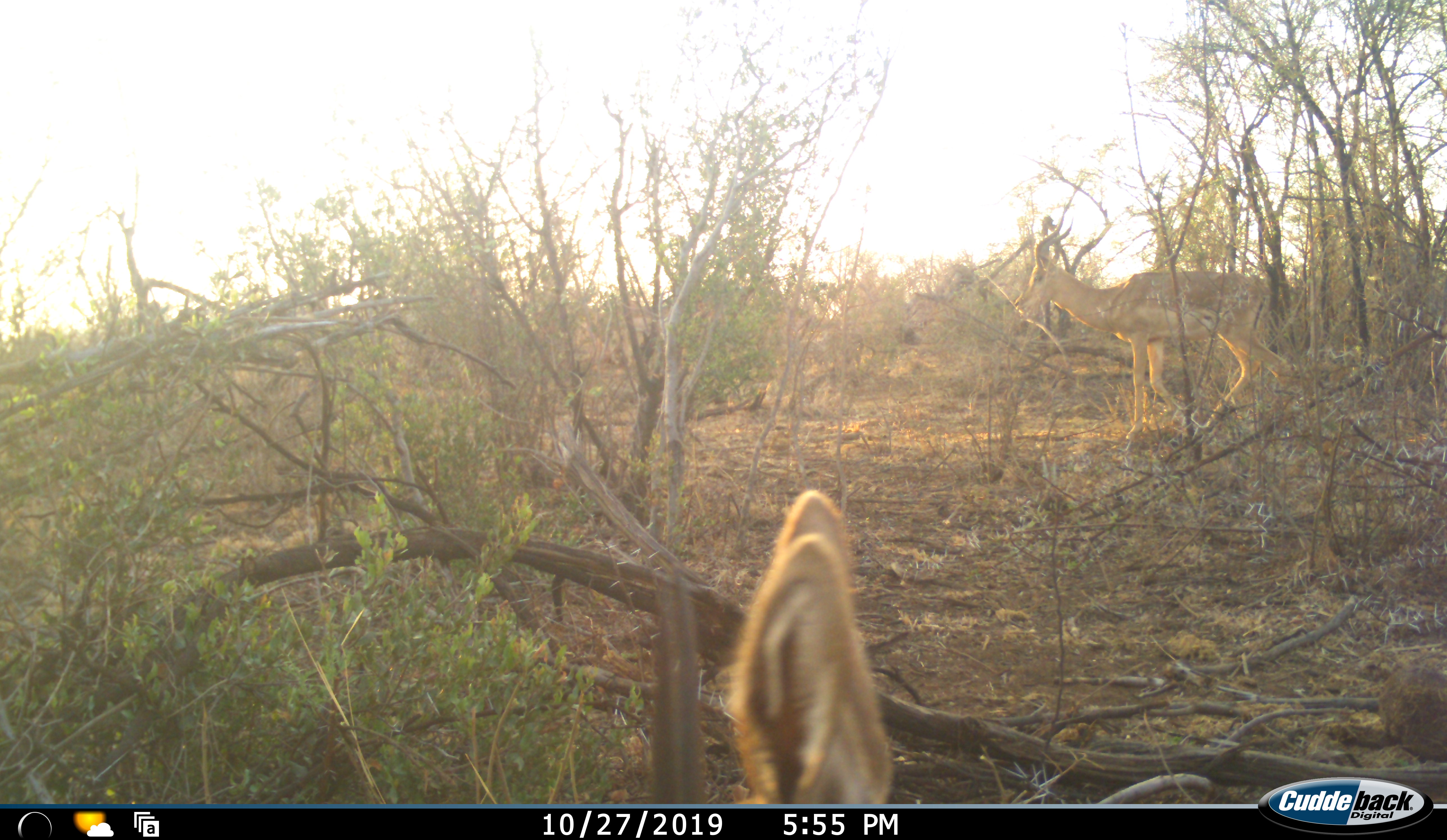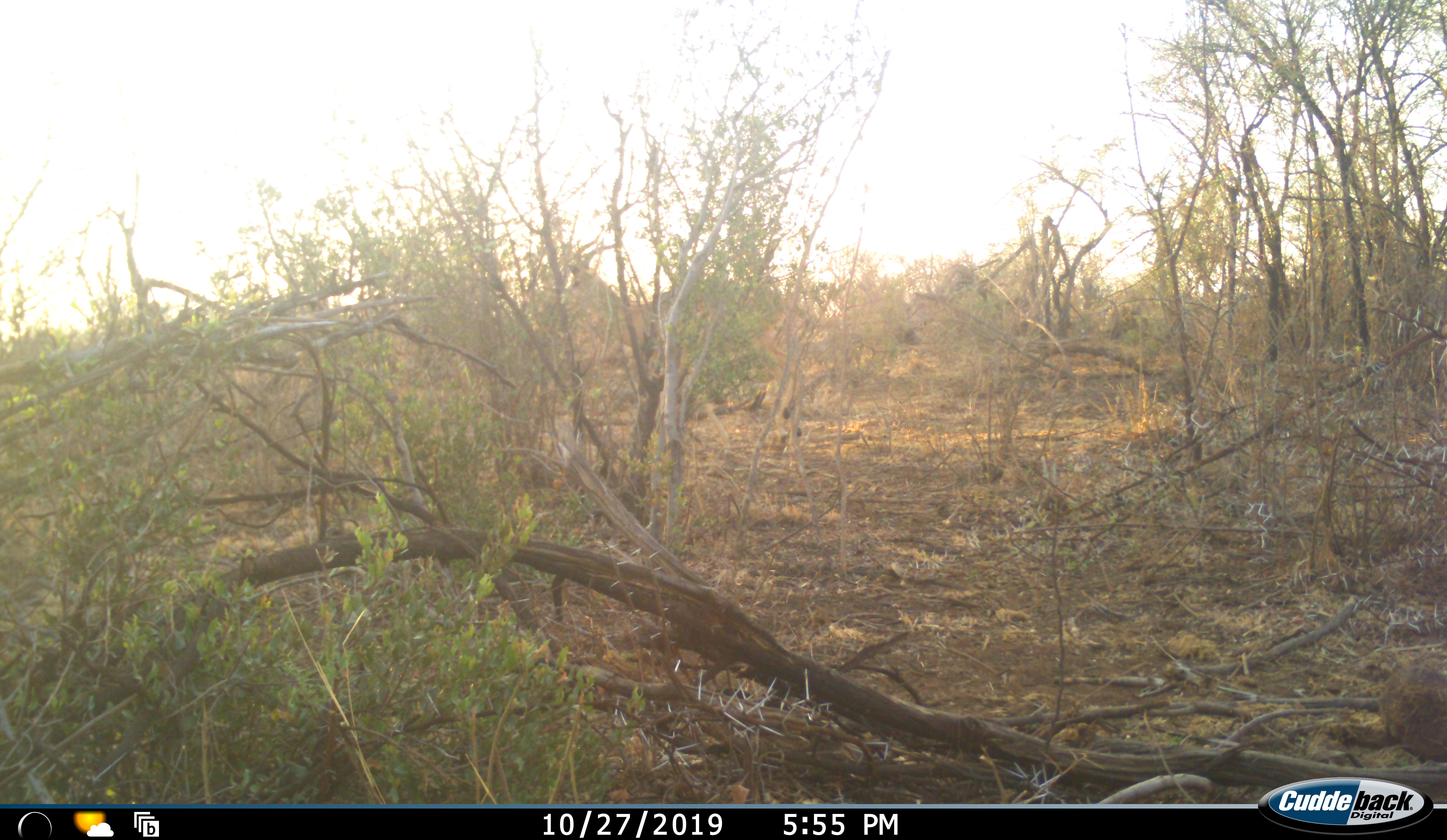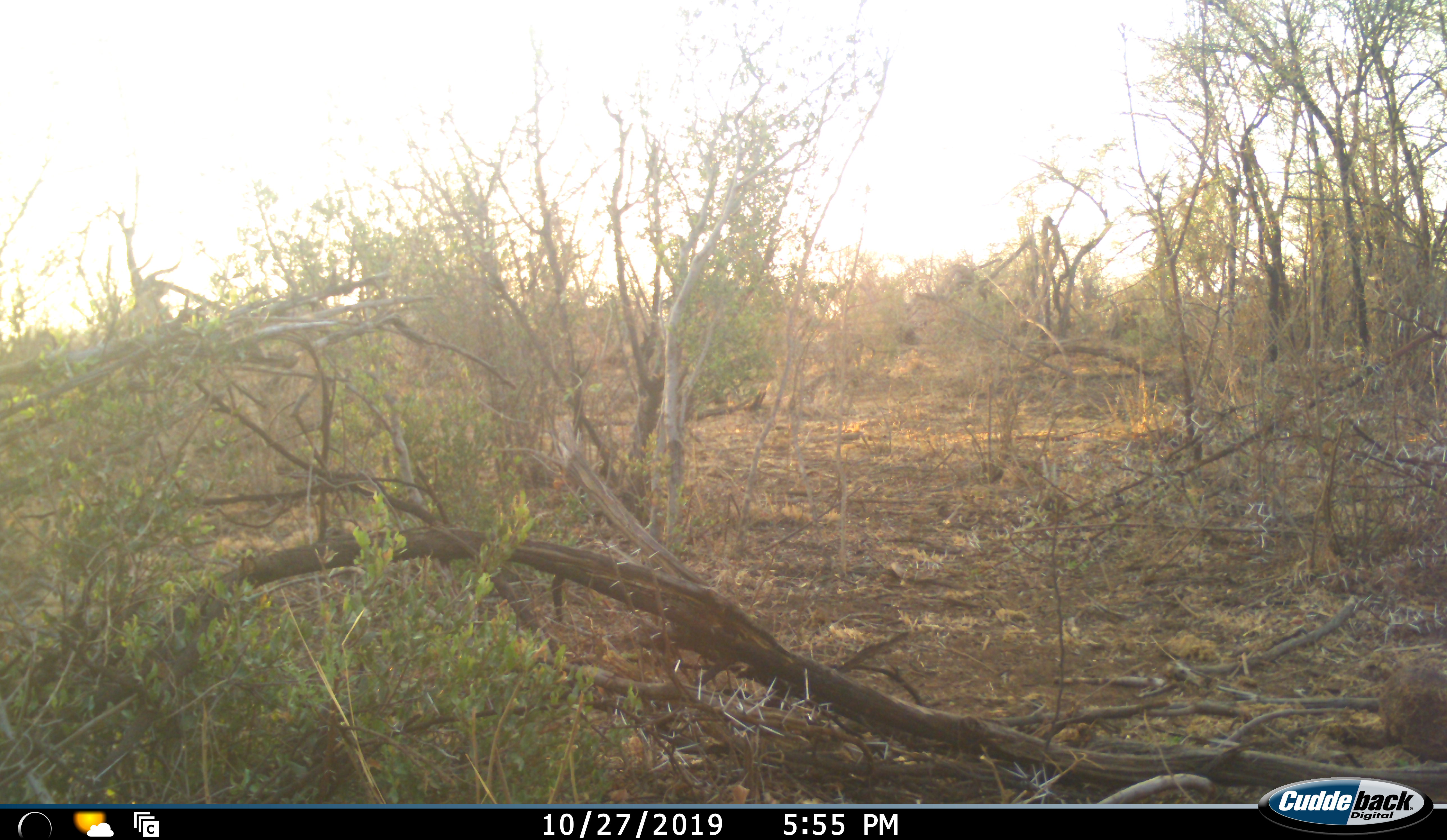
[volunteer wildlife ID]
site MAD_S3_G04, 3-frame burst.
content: unidentified animal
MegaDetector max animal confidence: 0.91